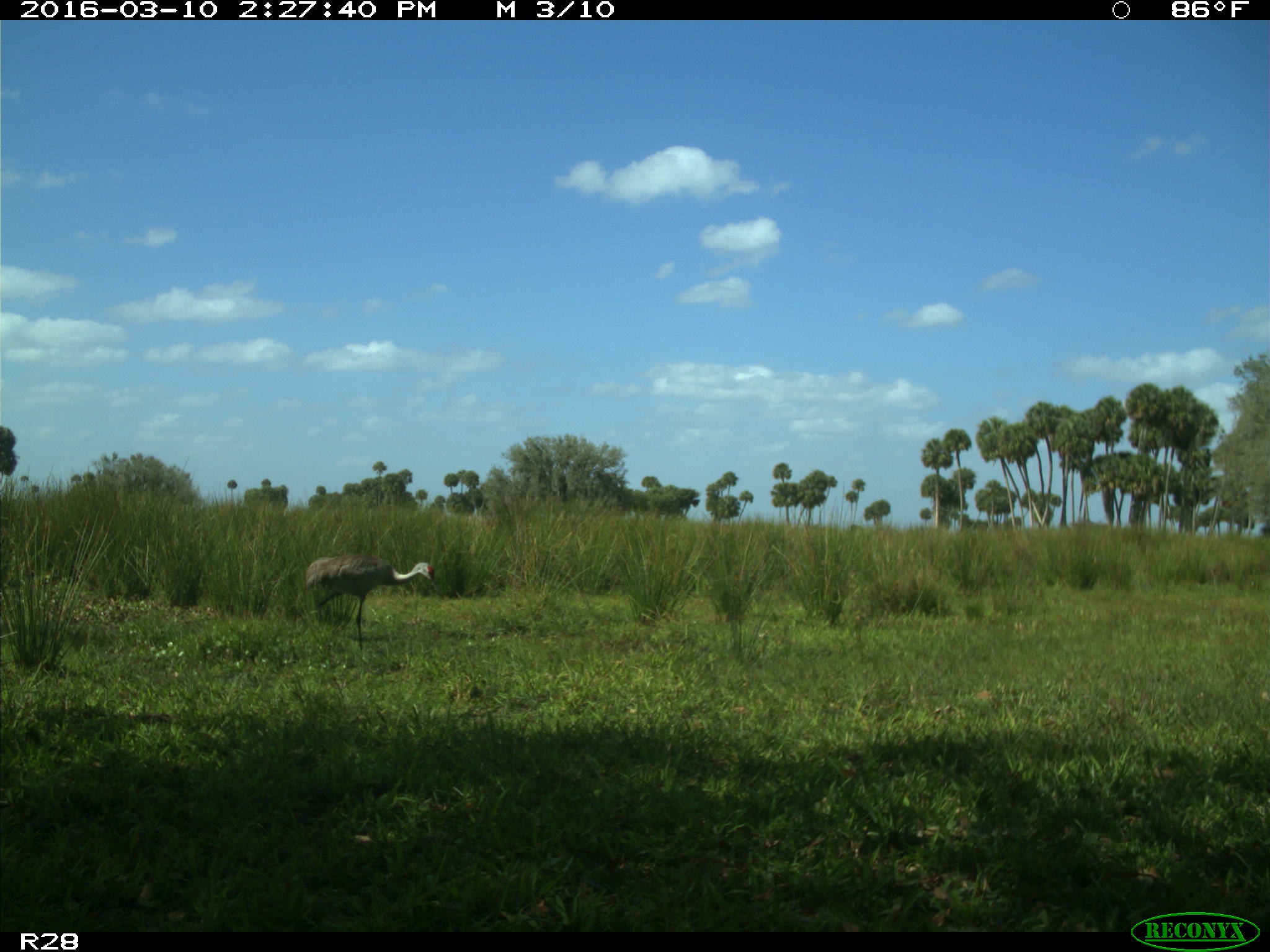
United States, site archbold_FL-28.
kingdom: Animalia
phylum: Chordata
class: Aves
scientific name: Aves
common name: birds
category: unidentified bird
Unidentified bird (birds) (Aves).